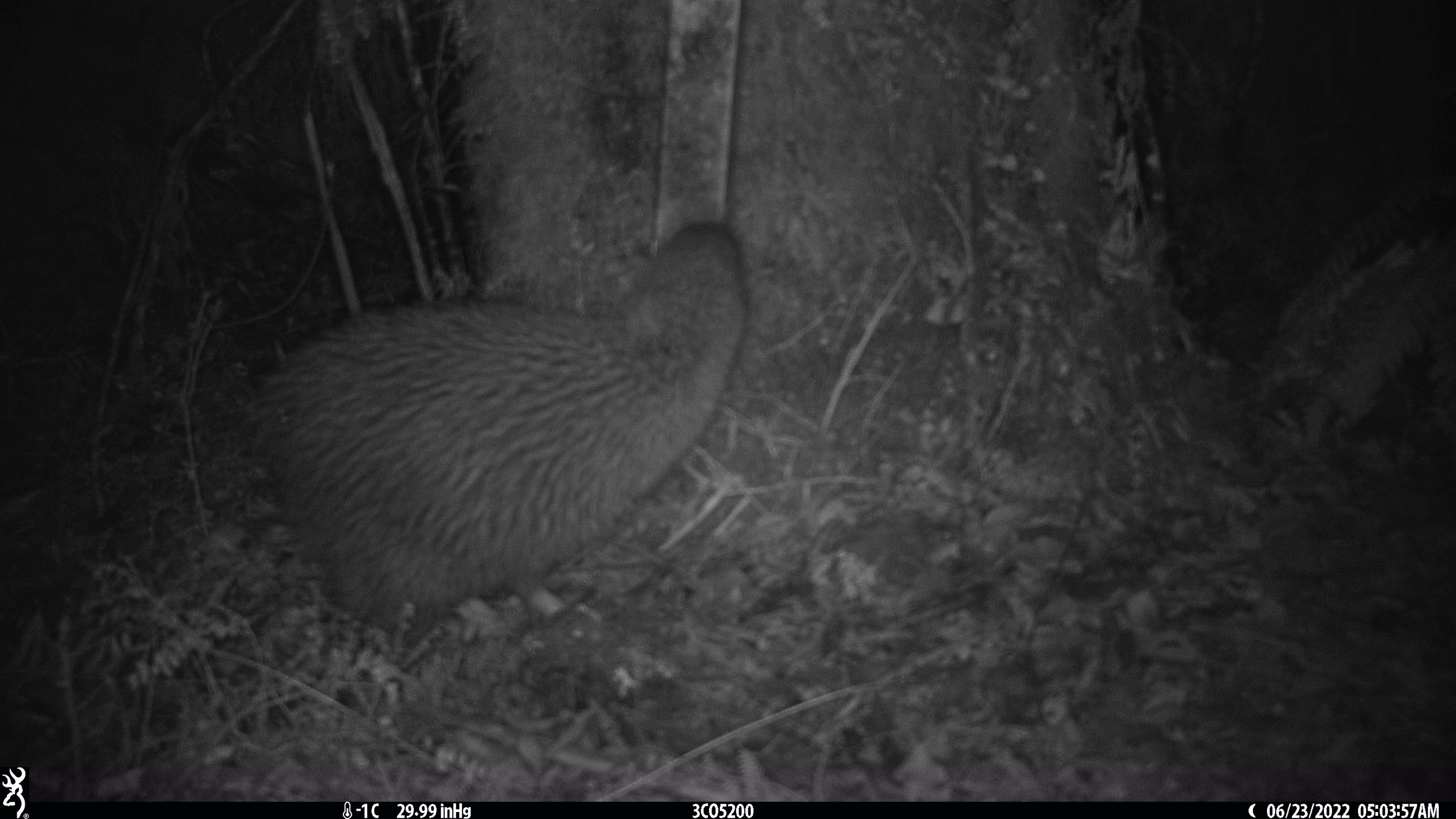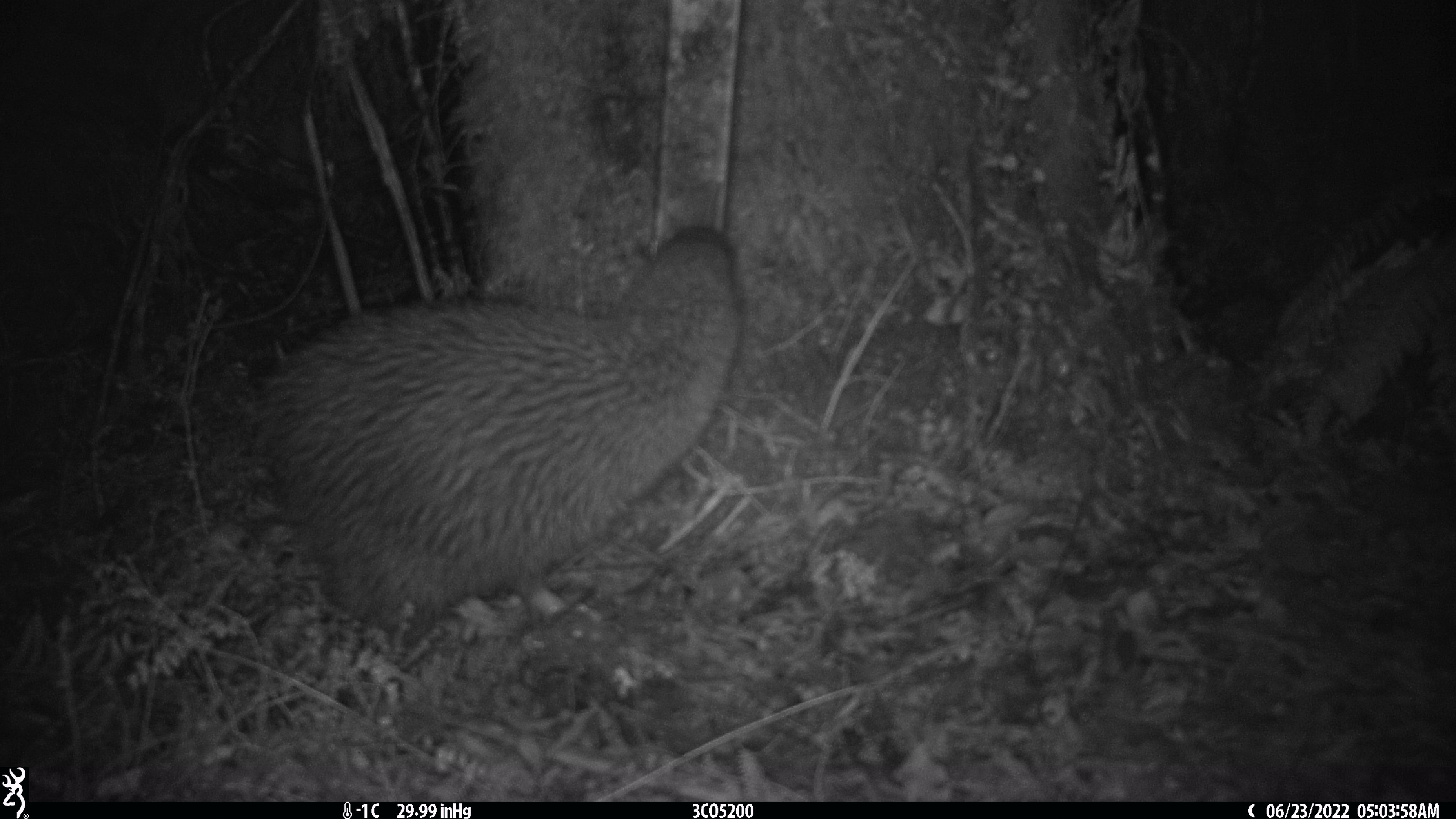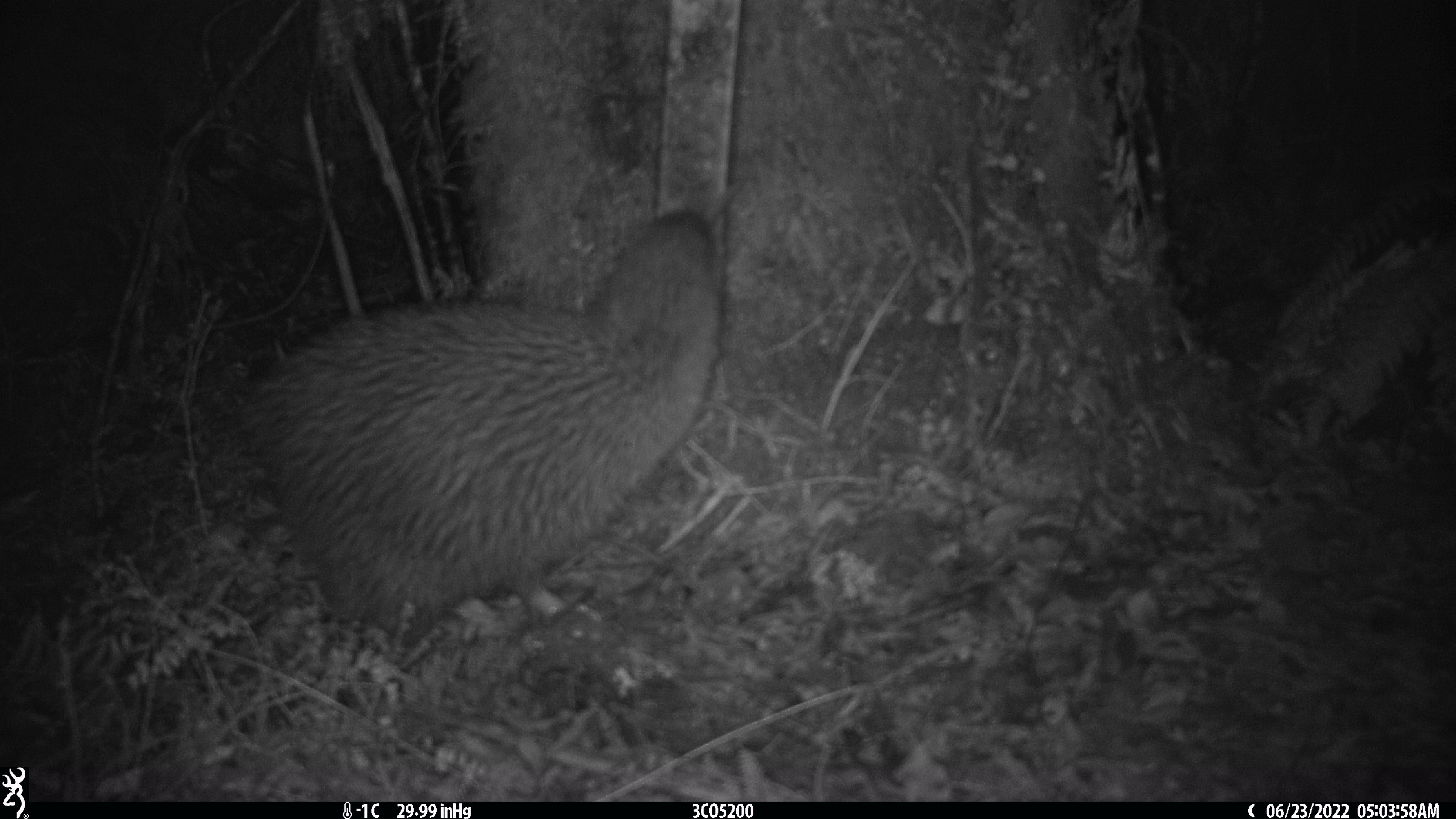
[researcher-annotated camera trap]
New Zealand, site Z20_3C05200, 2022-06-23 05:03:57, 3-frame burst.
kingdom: Animalia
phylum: Chordata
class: Aves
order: Apterygiformes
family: Apterygidae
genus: Apteryx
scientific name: Apteryx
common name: kiwi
Kiwi (Apteryx).